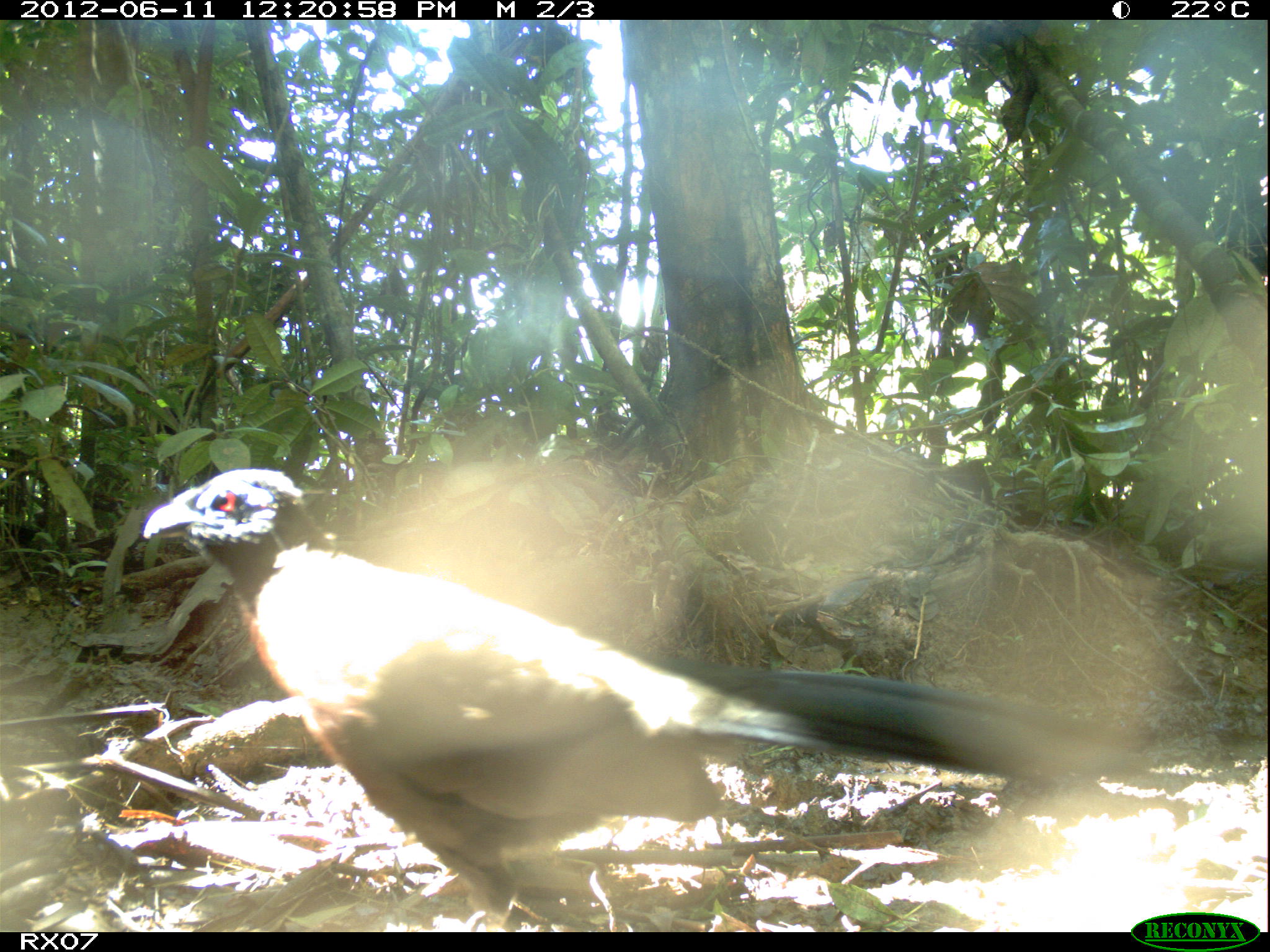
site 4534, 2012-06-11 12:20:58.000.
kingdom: Animalia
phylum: Chordata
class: Aves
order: Cuculiformes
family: Cuculidae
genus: Coua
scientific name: Coua serriana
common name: red-breasted coua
Coua serriana (red-breasted coua), count 1.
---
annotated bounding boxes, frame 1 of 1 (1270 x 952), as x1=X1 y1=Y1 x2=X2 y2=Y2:
coua serriana: x1=138 y1=464 x2=1155 y2=922